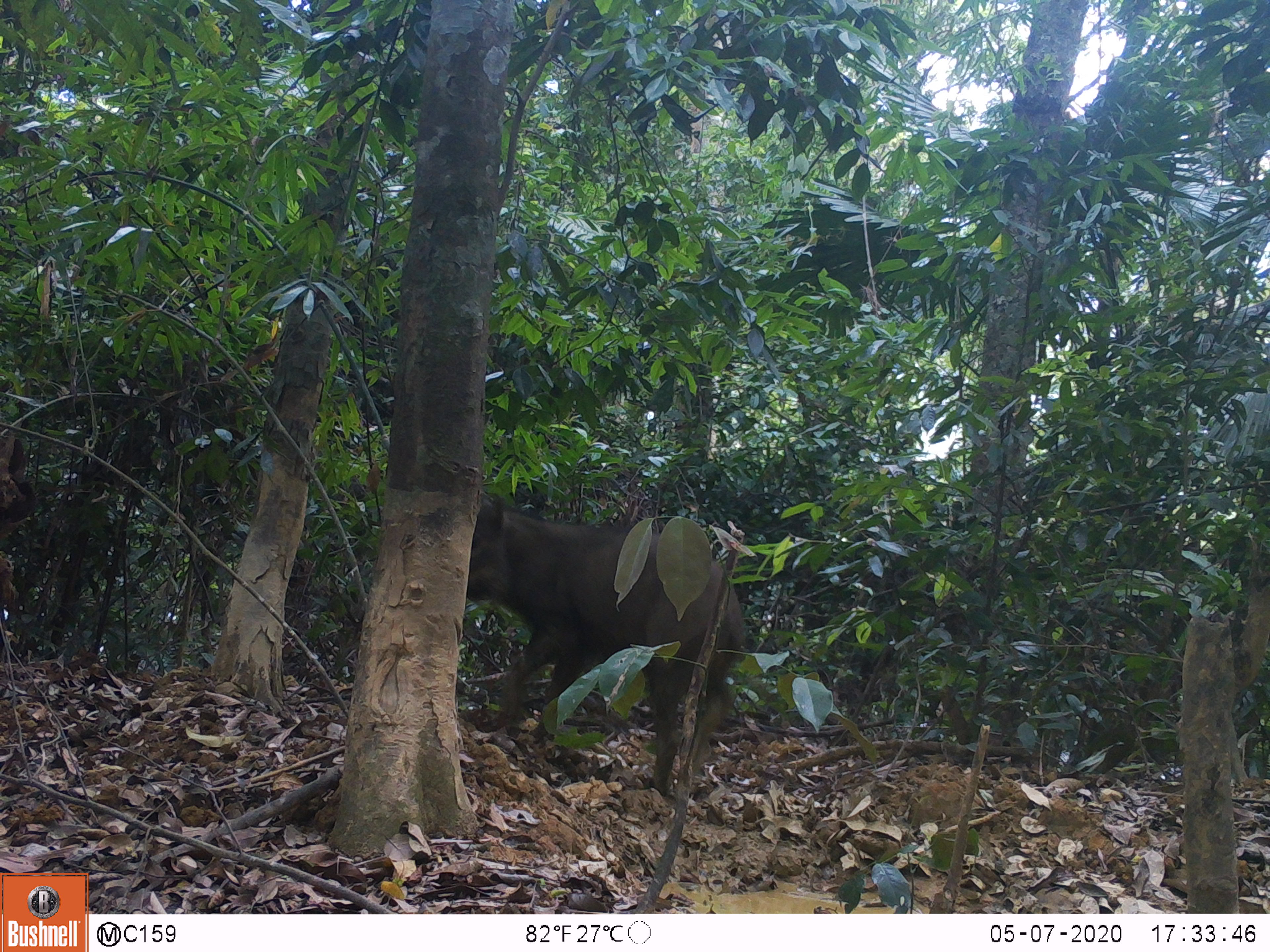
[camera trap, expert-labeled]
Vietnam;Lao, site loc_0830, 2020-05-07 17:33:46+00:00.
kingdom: Animalia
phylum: Chordata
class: Mammalia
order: Artiodactyla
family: Suidae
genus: Sus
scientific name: Sus scrofa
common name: eurasian wild pig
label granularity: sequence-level